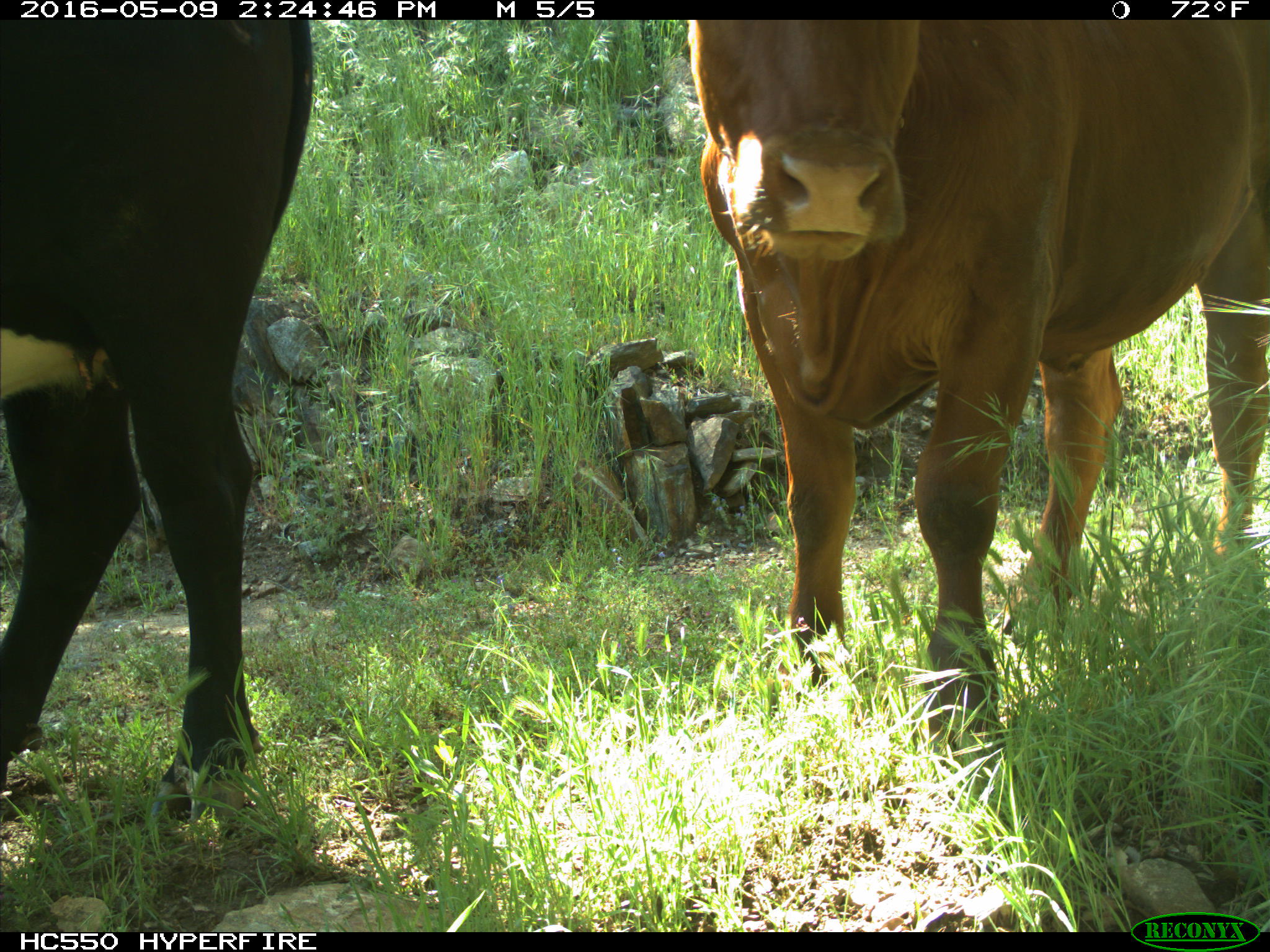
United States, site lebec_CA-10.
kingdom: Animalia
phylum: Chordata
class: Mammalia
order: Artiodactyla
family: Bovidae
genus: Bos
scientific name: Bos taurus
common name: domestic cow